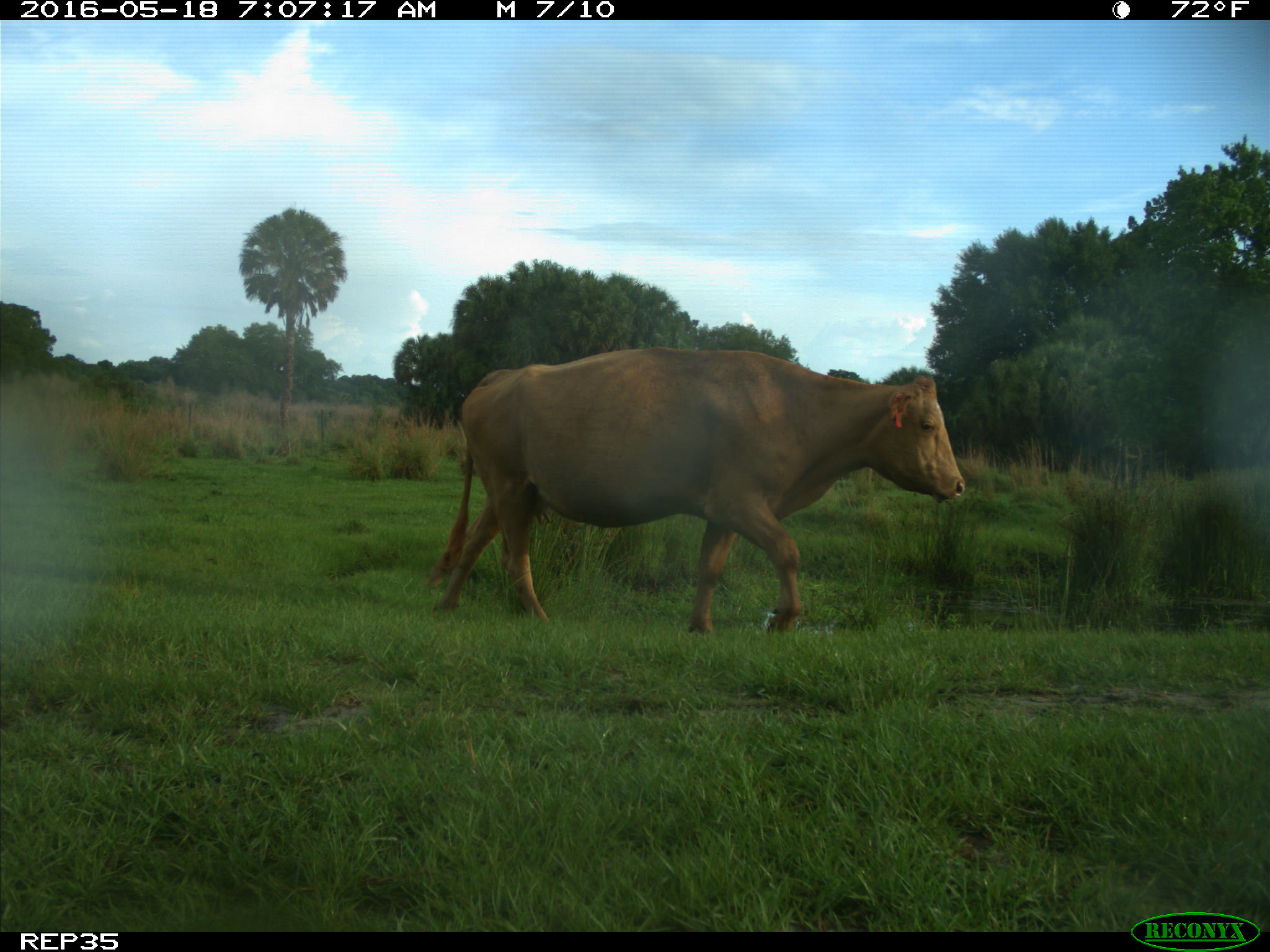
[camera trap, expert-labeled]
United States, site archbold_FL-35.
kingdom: Animalia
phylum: Chordata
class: Mammalia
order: Artiodactyla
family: Bovidae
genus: Bos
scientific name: Bos taurus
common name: domestic cow